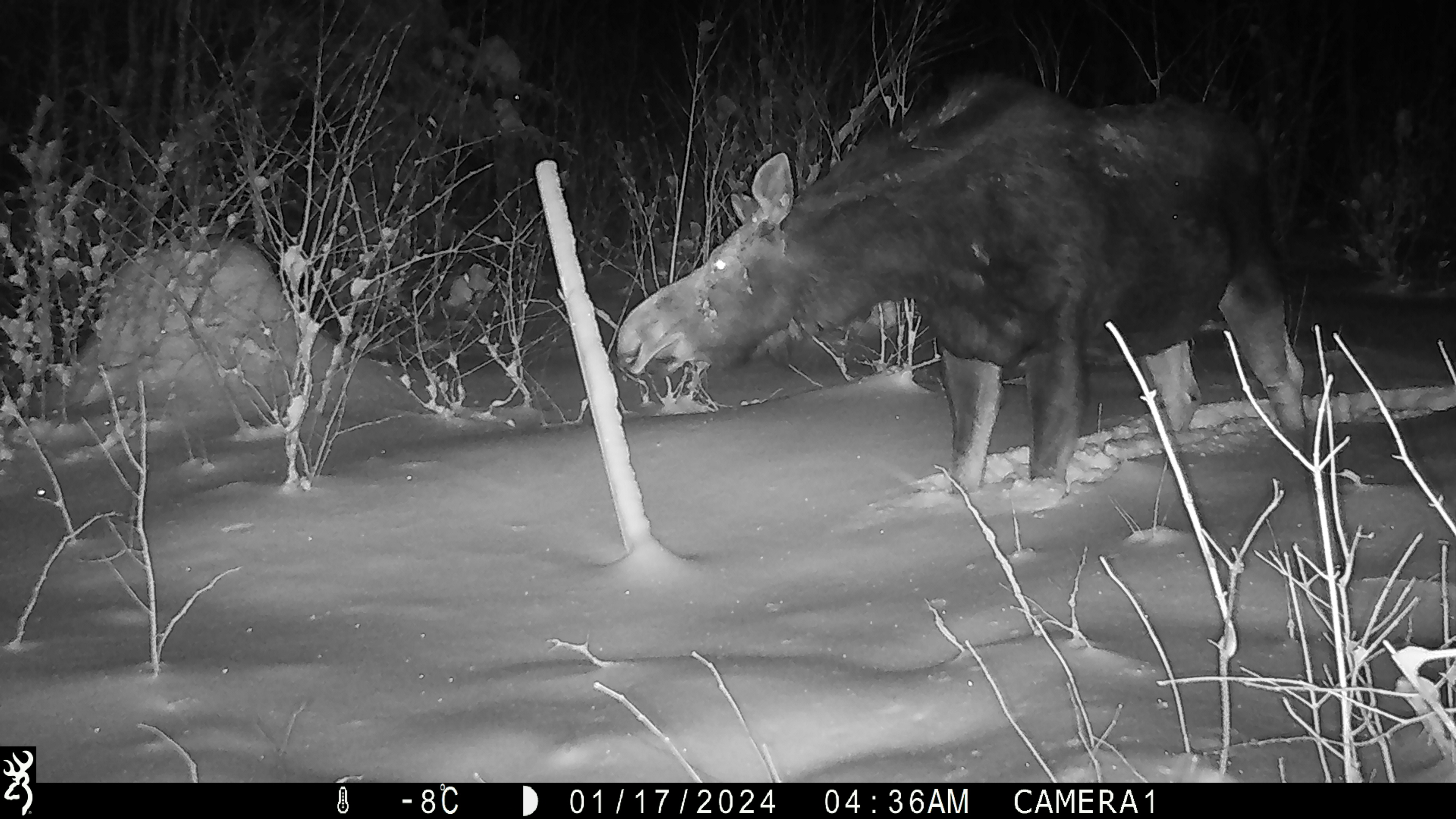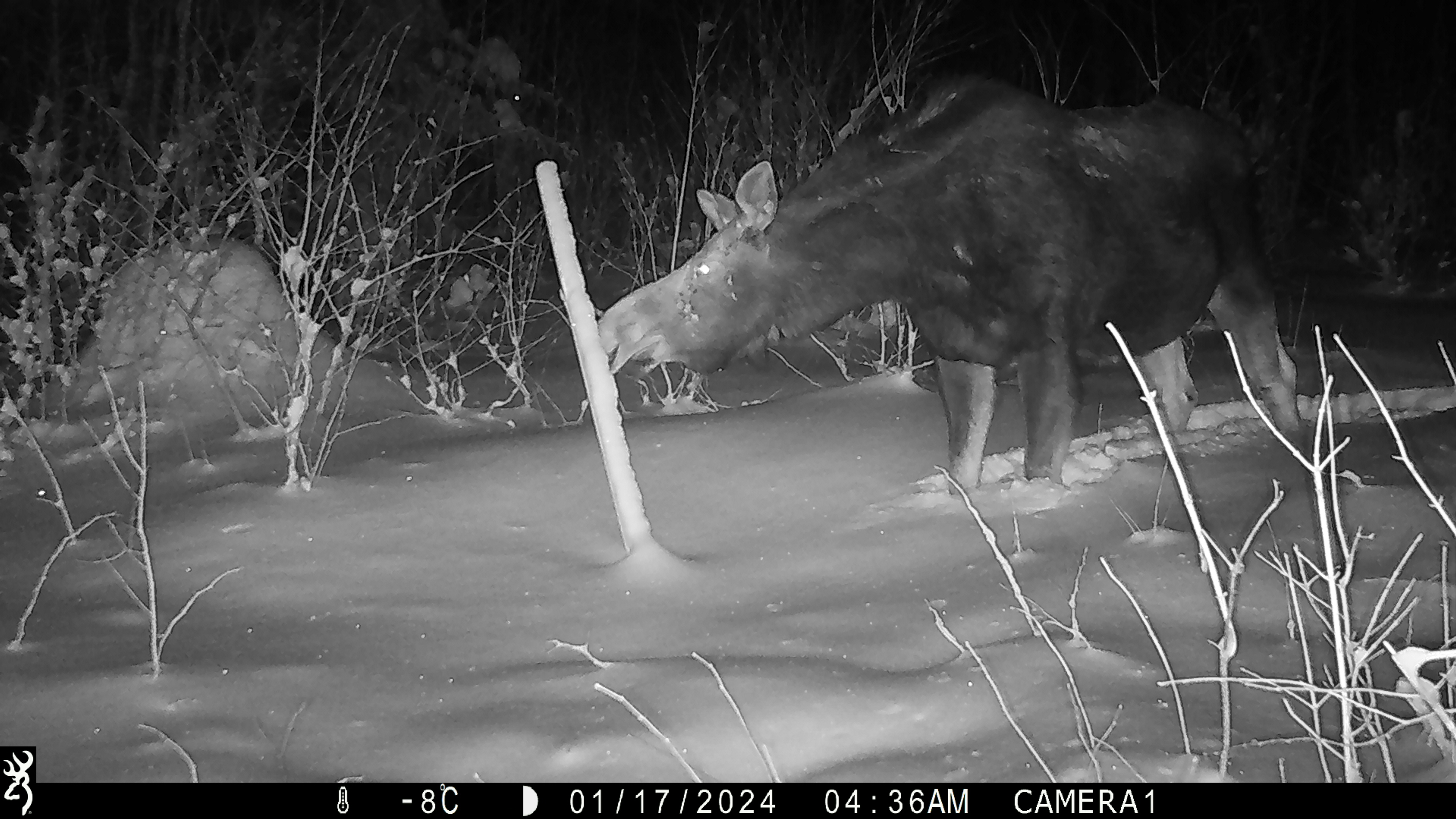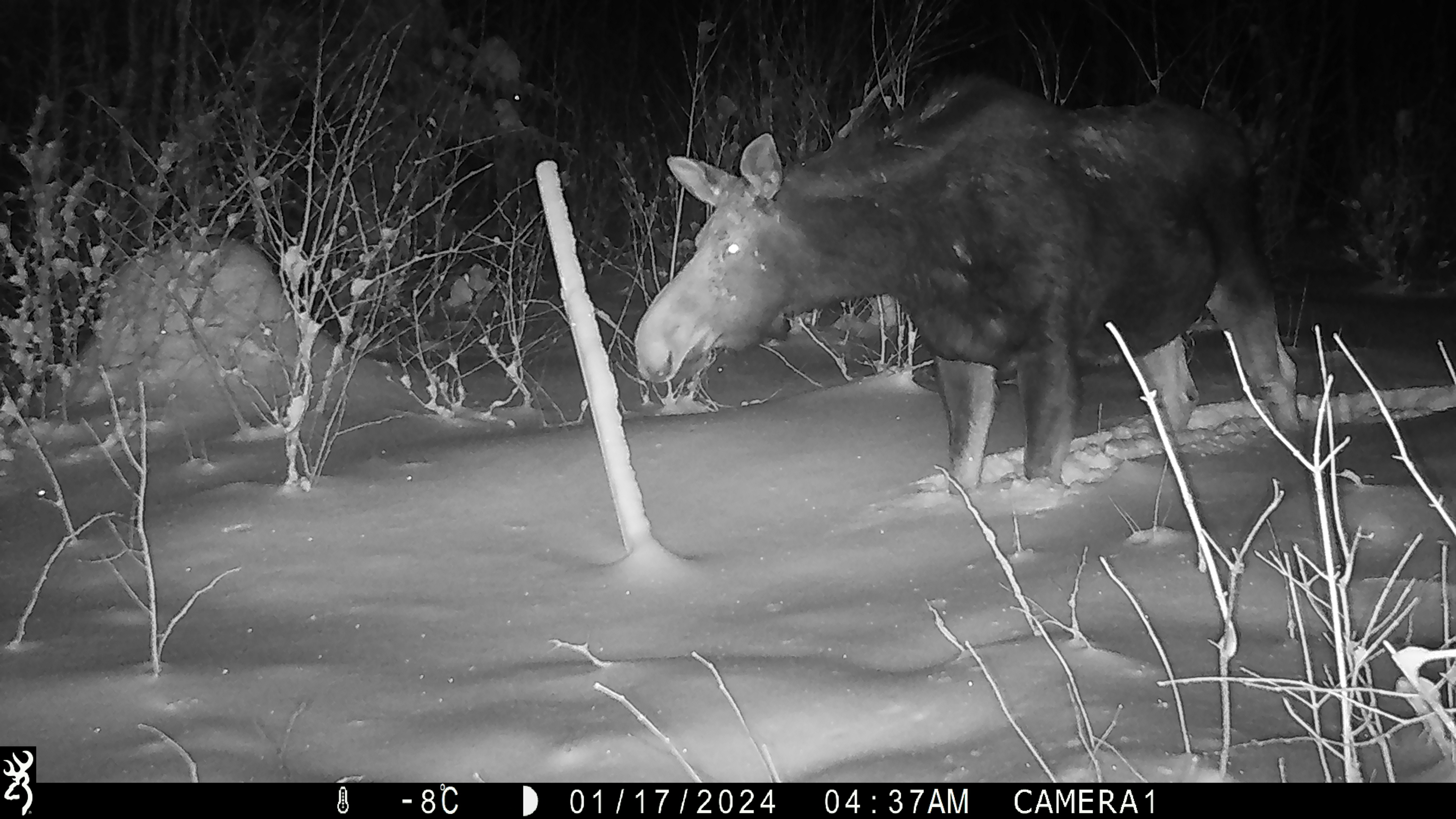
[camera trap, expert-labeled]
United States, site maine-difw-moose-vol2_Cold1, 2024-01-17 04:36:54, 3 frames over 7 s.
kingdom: Animalia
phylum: Chordata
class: Mammalia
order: Artiodactyla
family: Cervidae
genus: Alces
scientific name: Alces alces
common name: moose